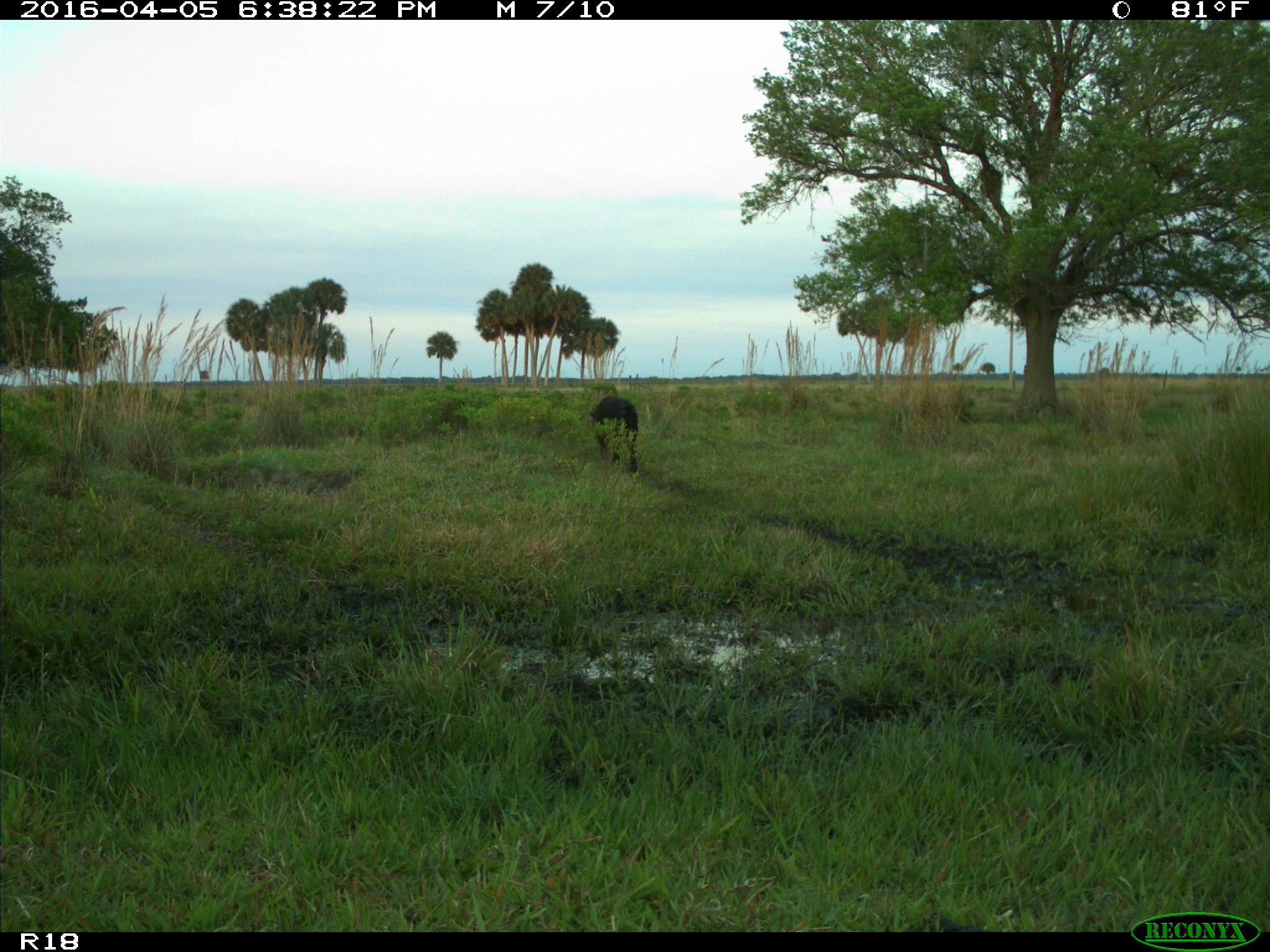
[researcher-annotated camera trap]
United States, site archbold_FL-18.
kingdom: Animalia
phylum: Chordata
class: Mammalia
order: Artiodactyla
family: Suidae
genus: Sus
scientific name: Sus scrofa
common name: wild boar